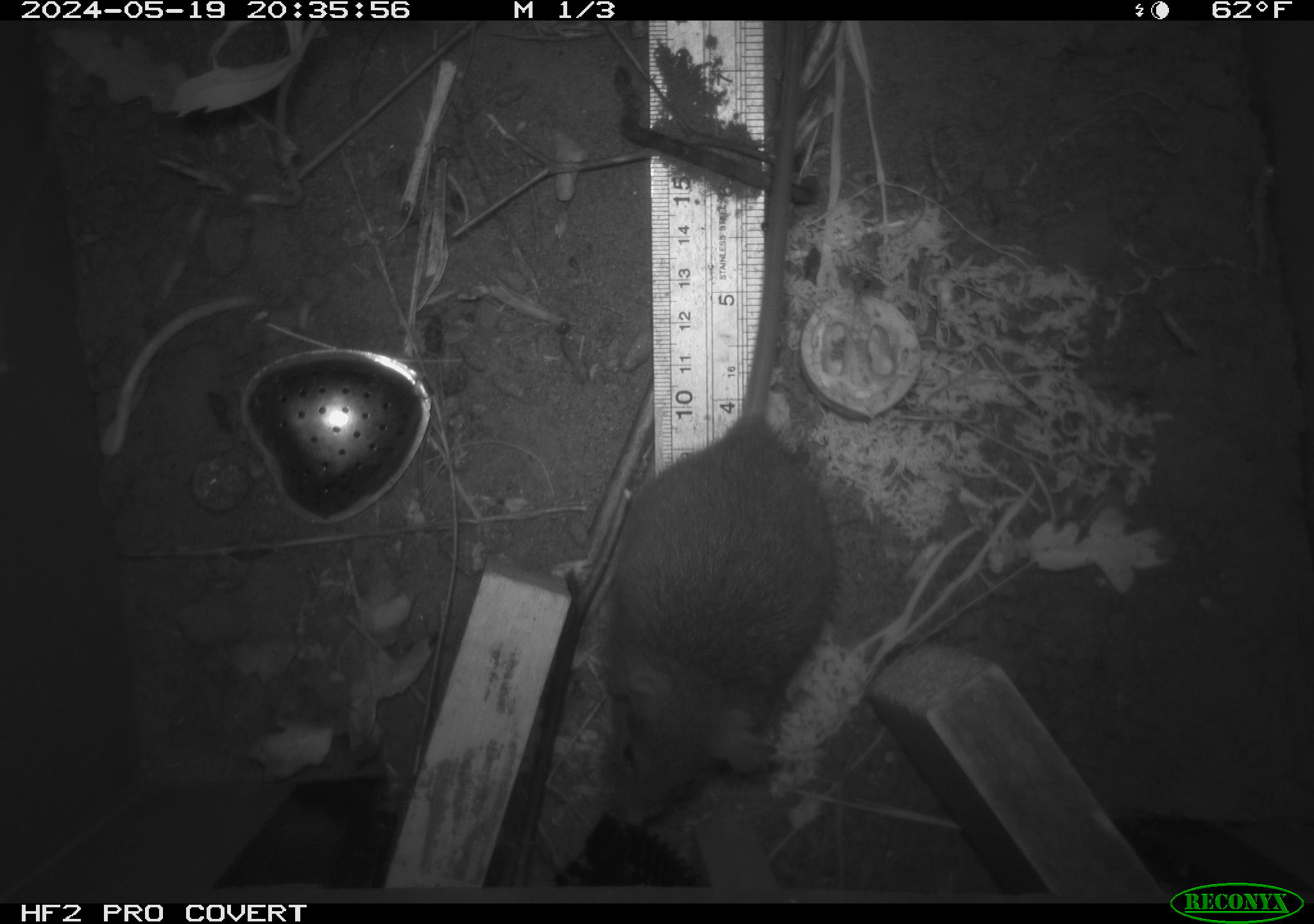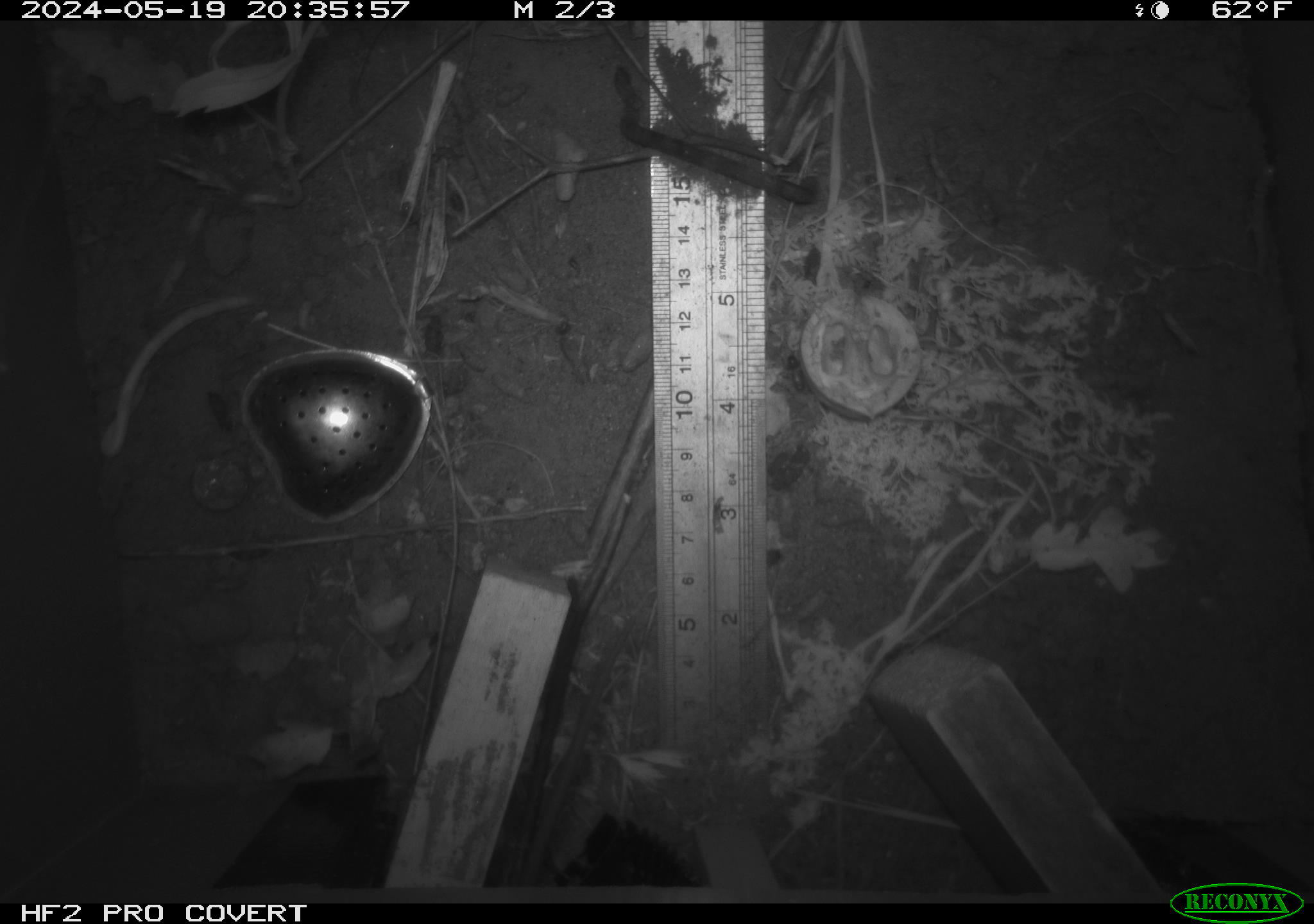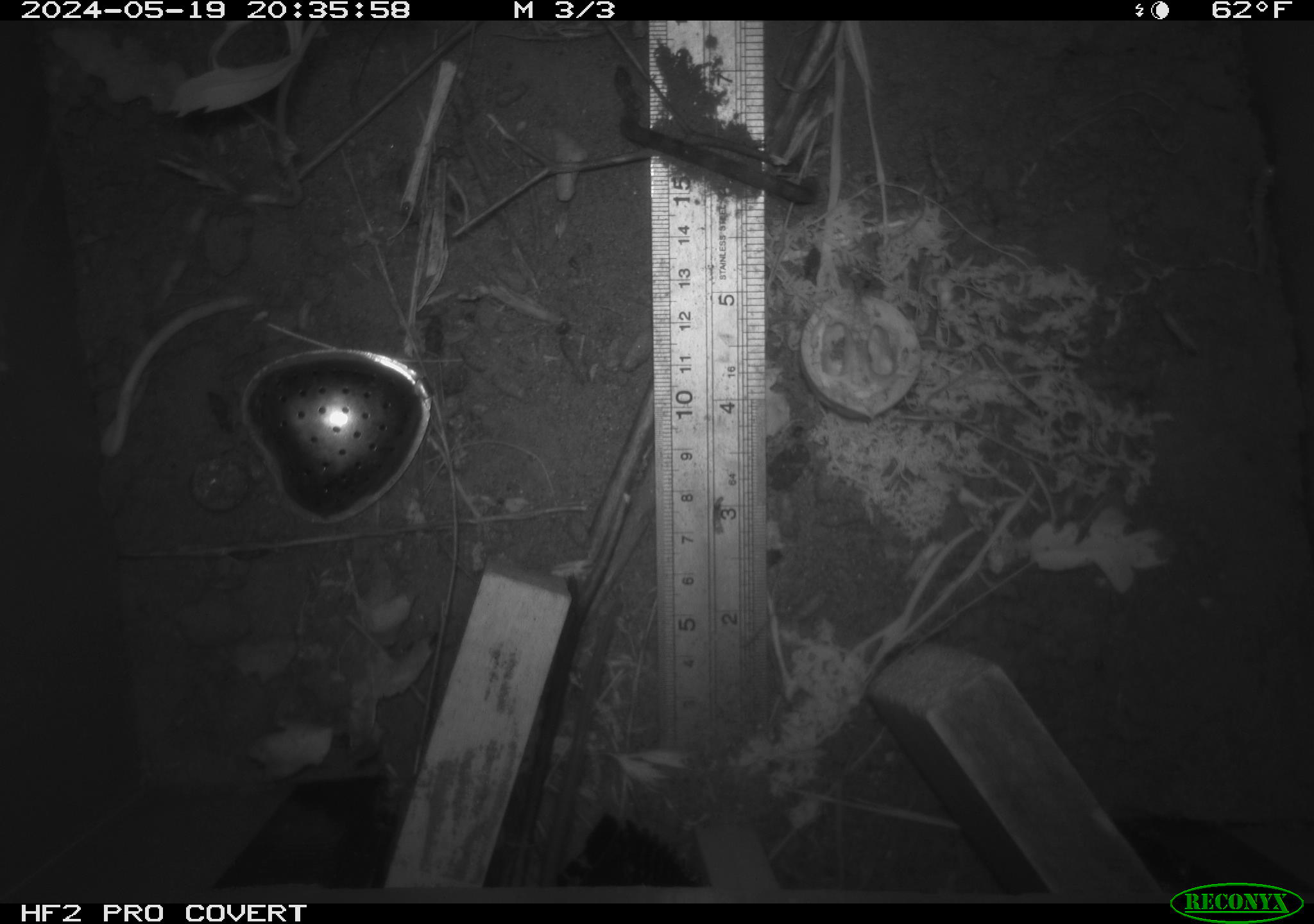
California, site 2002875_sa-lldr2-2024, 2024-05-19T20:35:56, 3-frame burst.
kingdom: Animalia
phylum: Chordata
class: Mammalia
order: Rodentia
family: Muridae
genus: Rattus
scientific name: Rattus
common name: rat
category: rattus species